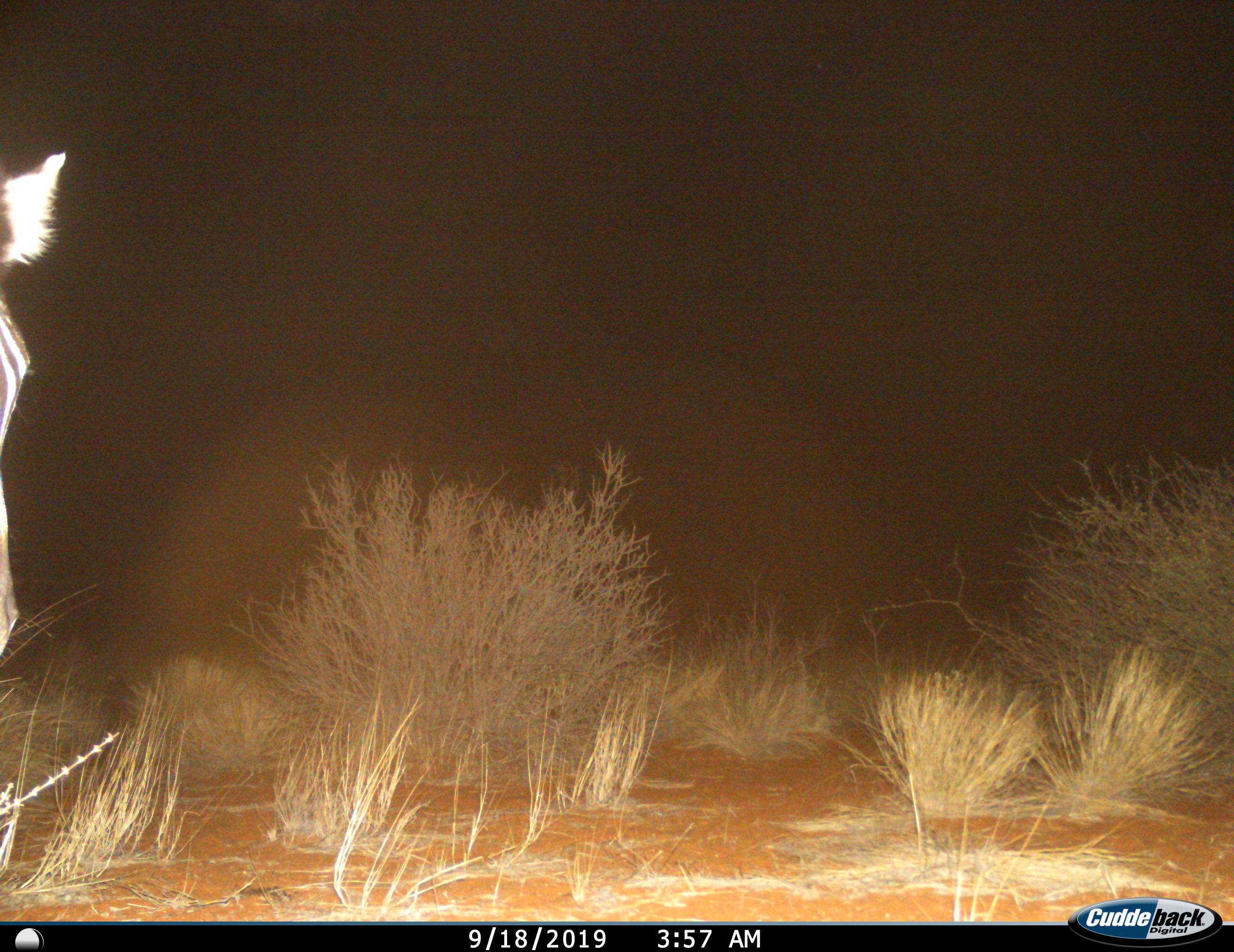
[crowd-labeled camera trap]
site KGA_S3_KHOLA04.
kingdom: Animalia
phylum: Chordata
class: Mammalia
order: Perissodactyla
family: Equidae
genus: Equus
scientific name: Equus quagga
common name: plains zebra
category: zebraplains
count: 1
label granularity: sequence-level